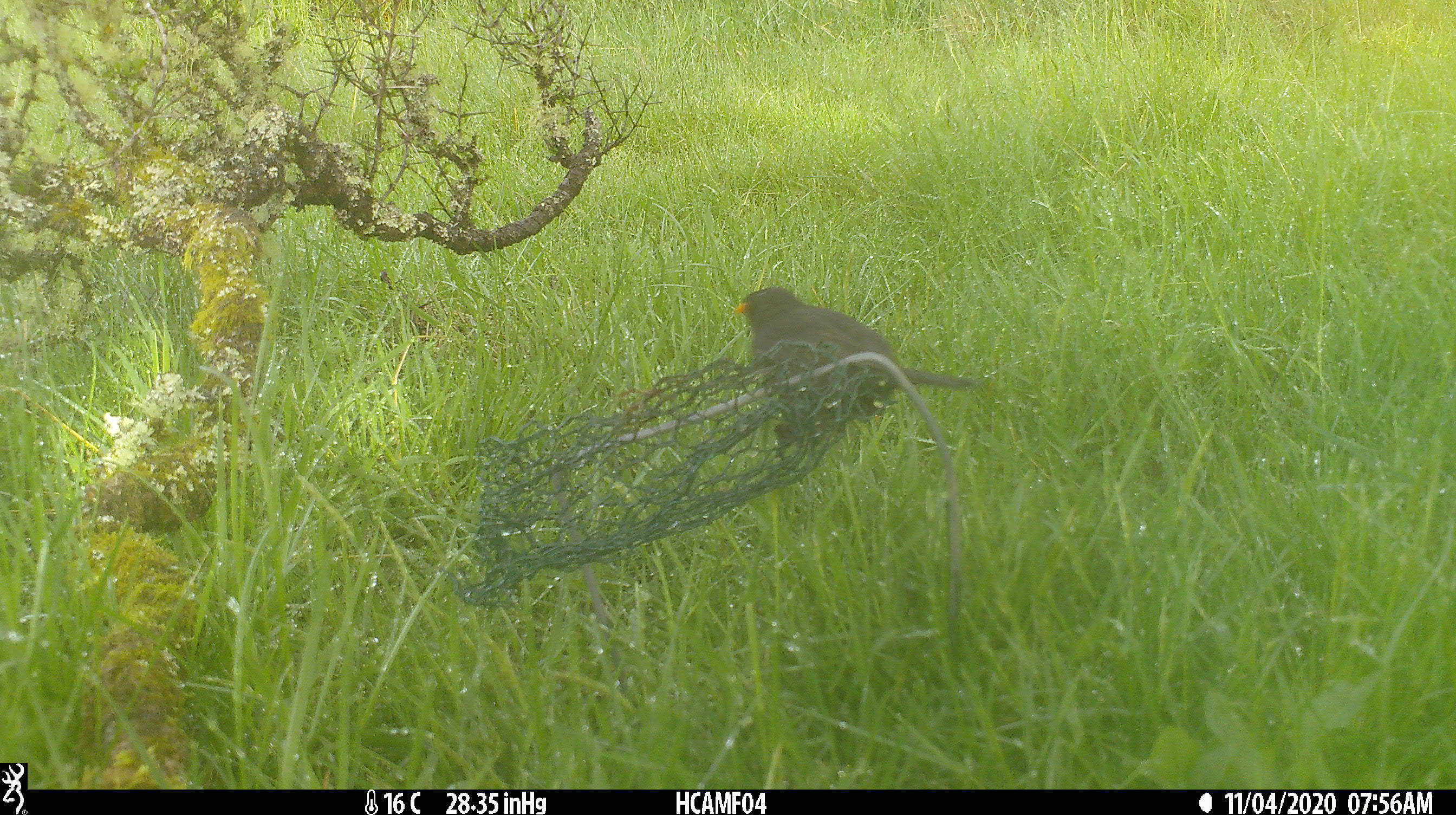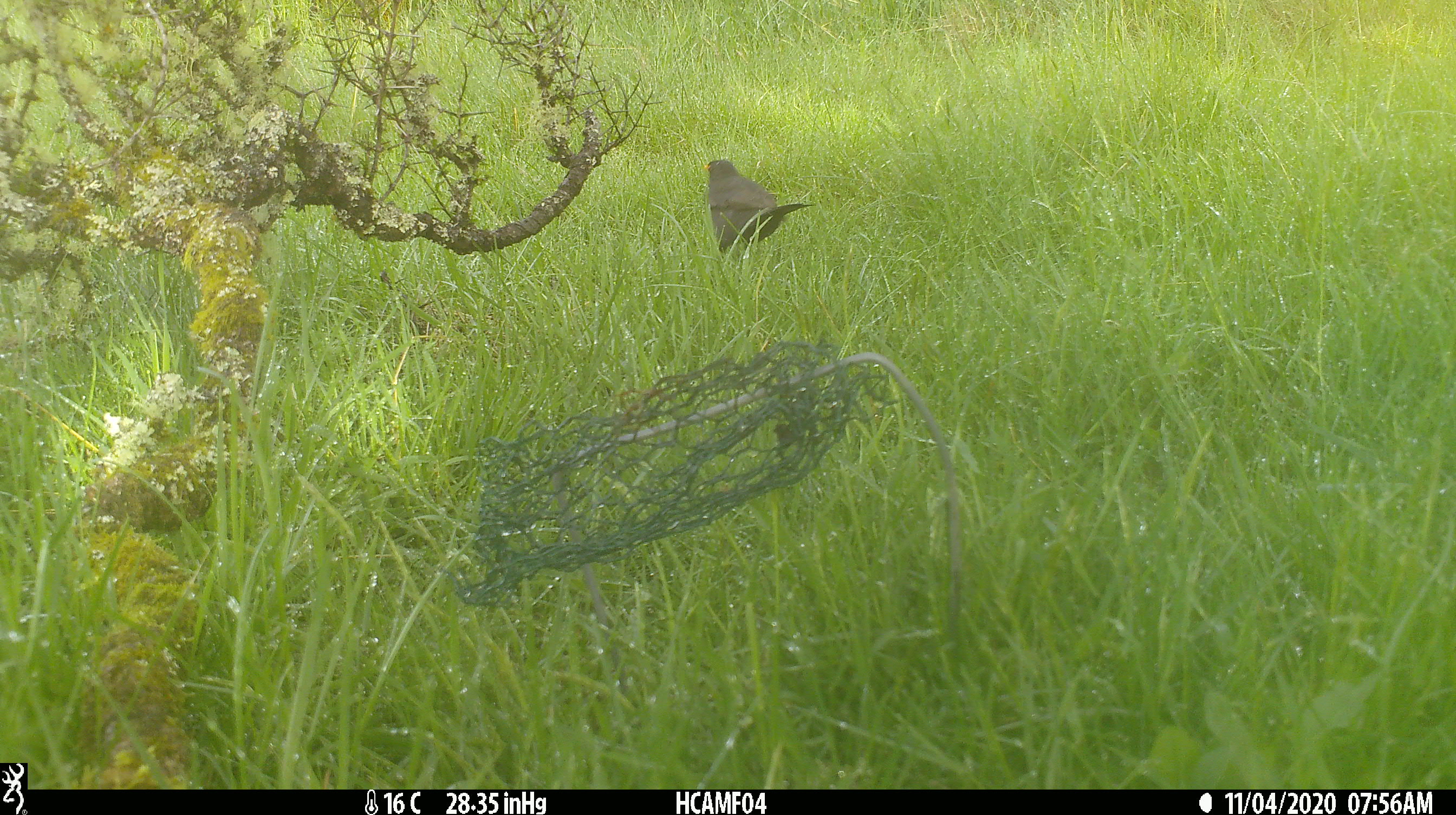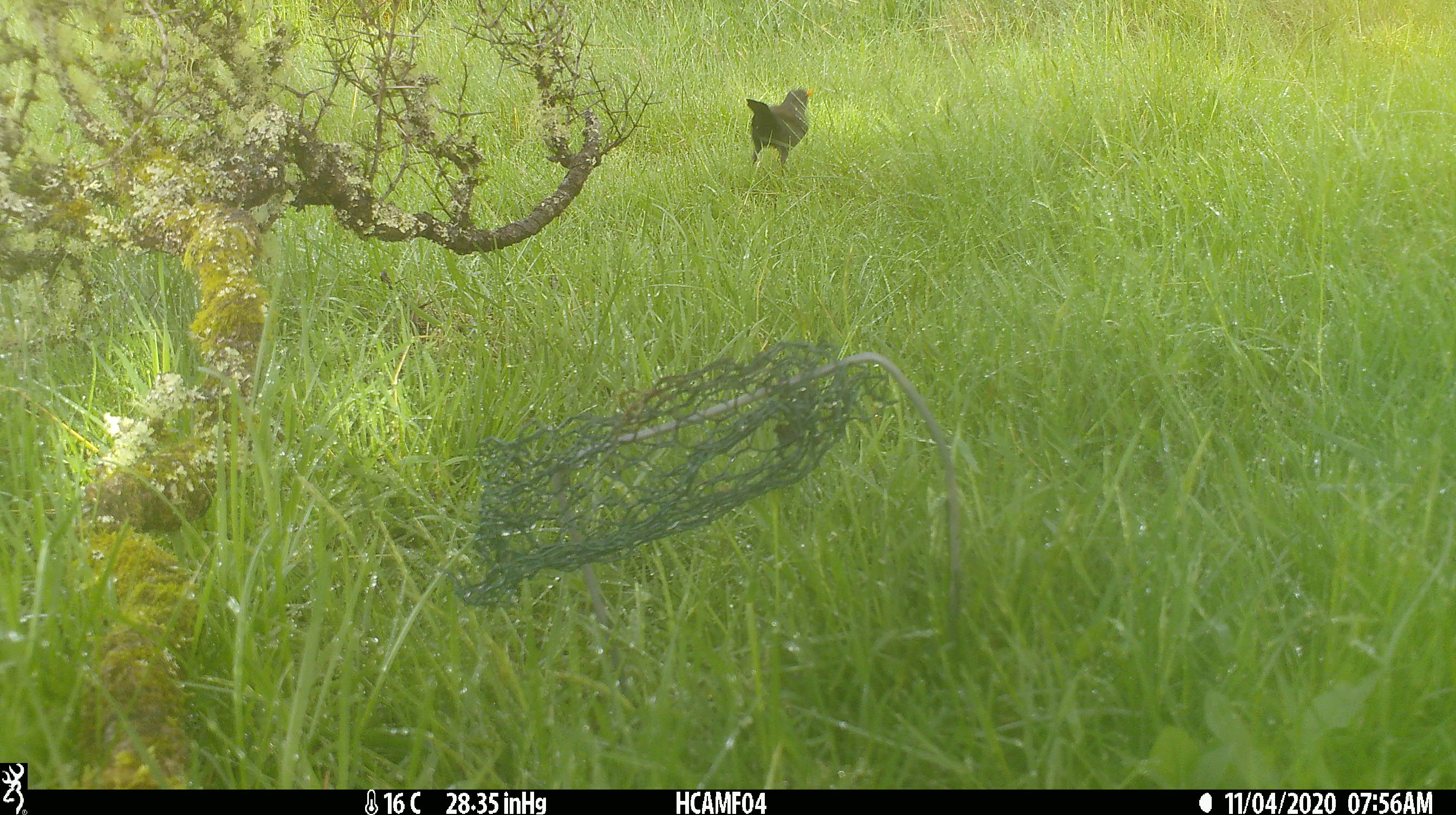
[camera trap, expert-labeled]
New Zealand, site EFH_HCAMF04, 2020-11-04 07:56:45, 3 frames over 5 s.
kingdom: Animalia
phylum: Chordata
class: Aves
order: Passeriformes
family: Turdidae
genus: Turdus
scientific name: Turdus merula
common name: eurasian blackbird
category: blackbird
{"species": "blackbird (eurasian blackbird) (Turdus merula)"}